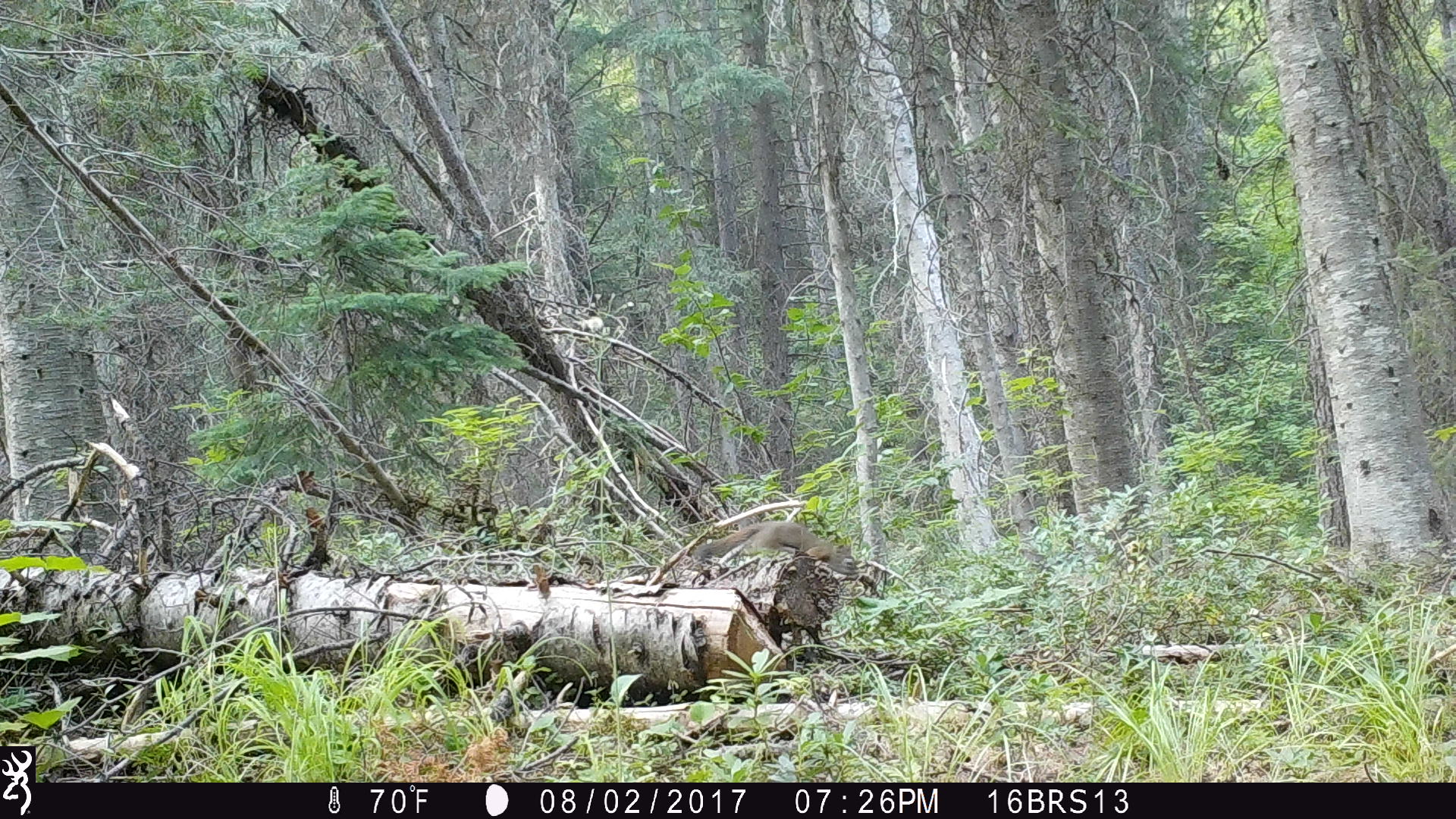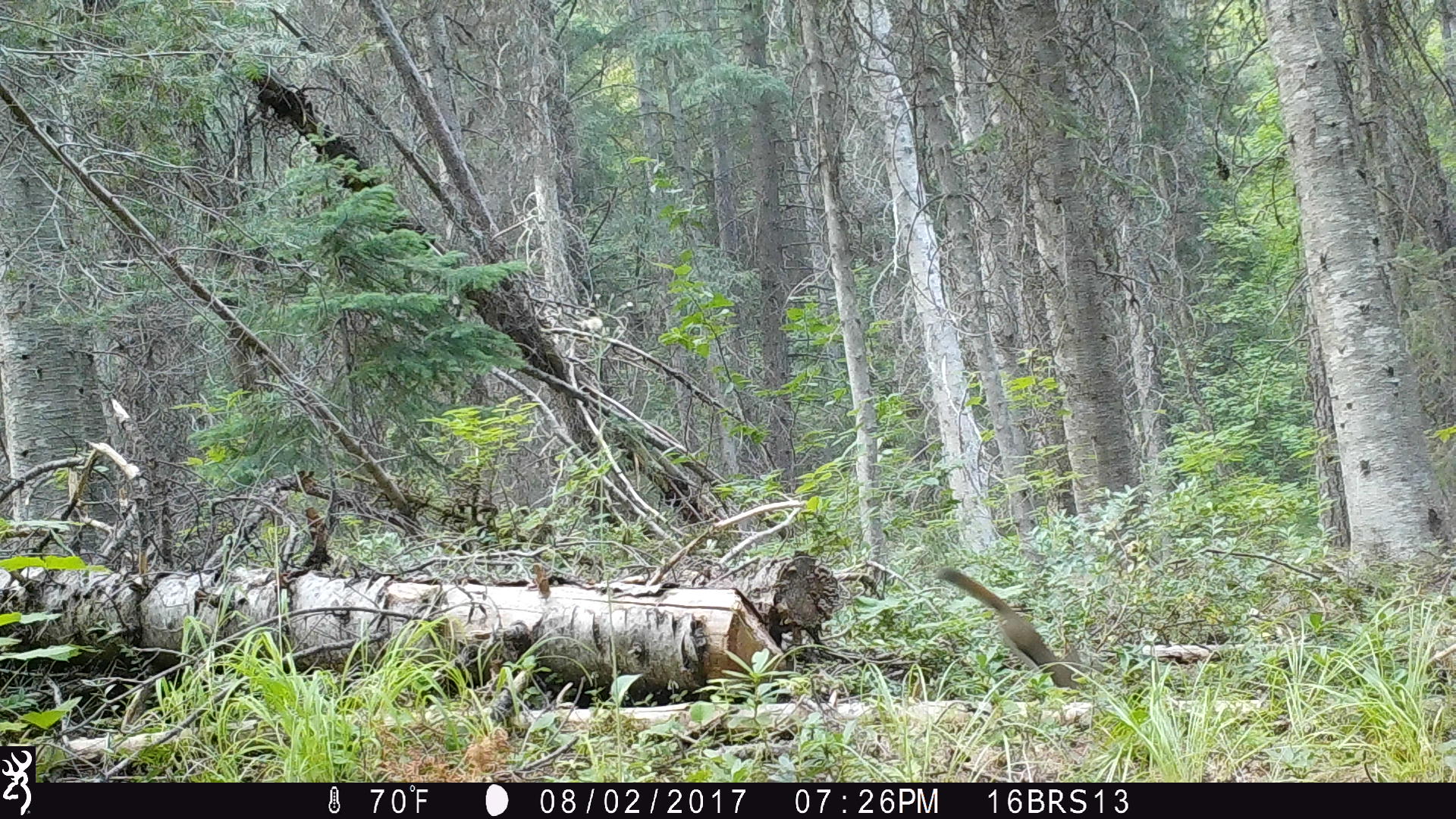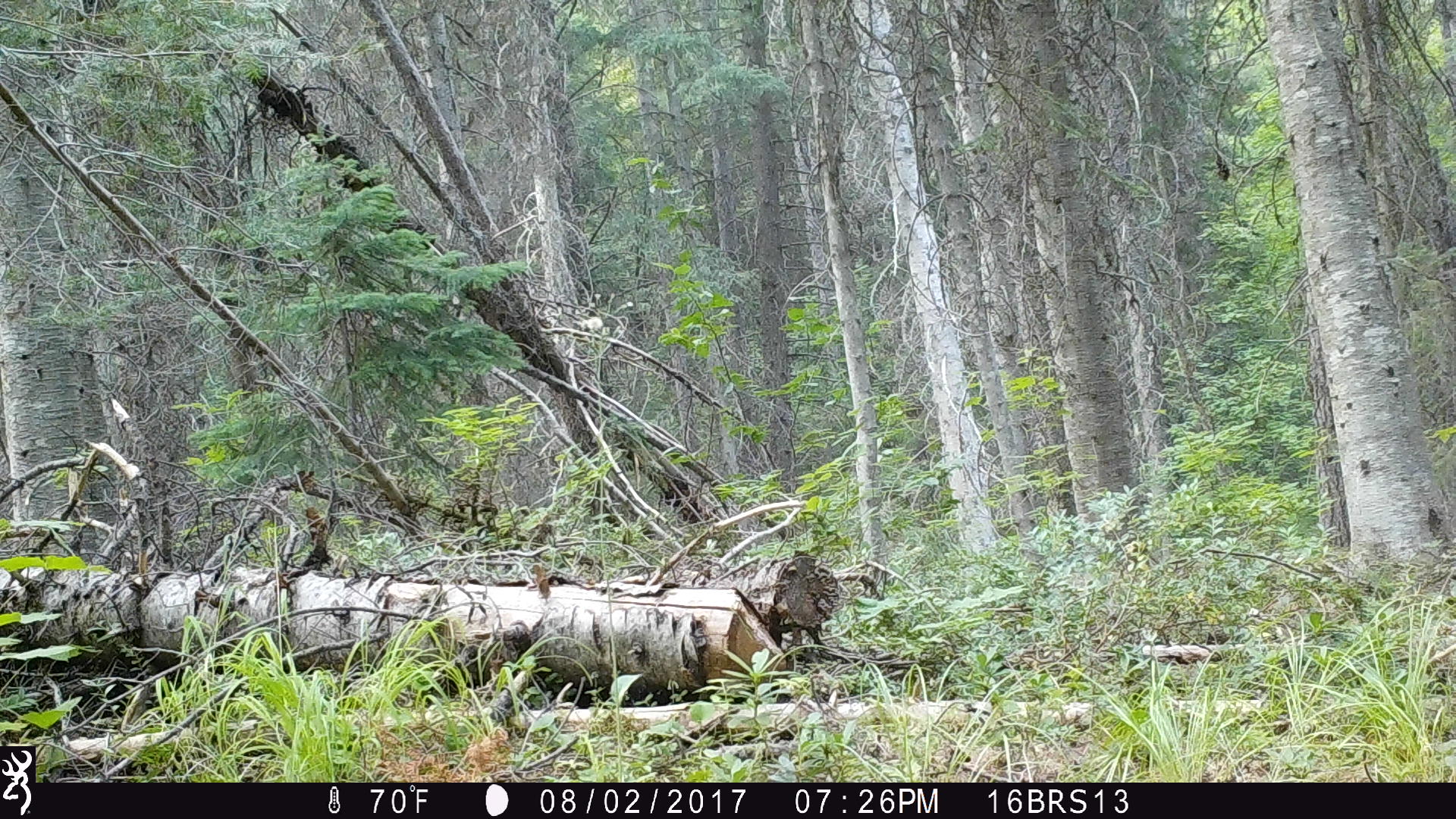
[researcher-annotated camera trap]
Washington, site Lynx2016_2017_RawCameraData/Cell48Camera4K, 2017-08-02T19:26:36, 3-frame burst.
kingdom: Animalia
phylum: Chordata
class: Mammalia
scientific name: Mammalia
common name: small mammal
Small mammal (Mammalia). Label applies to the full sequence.